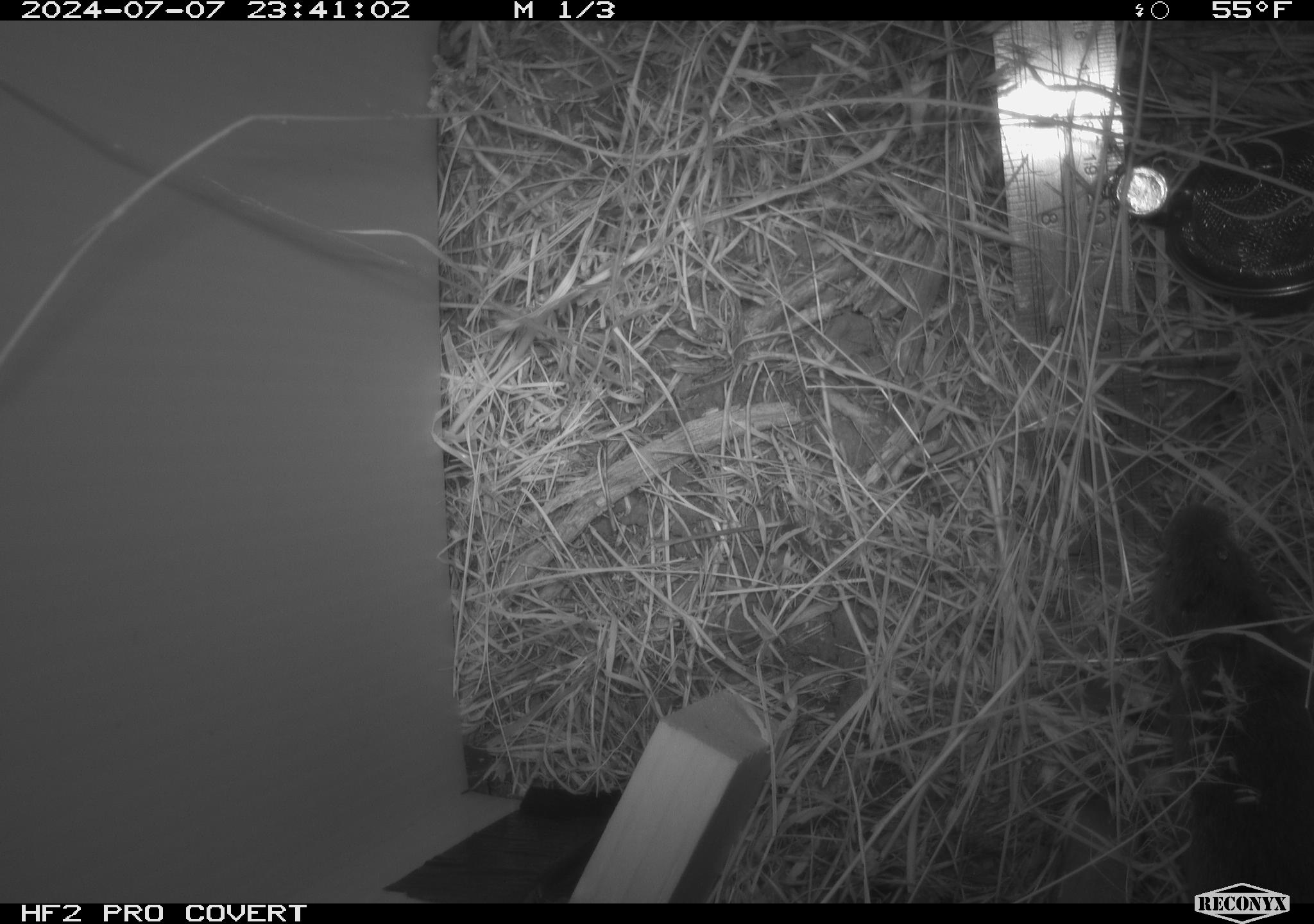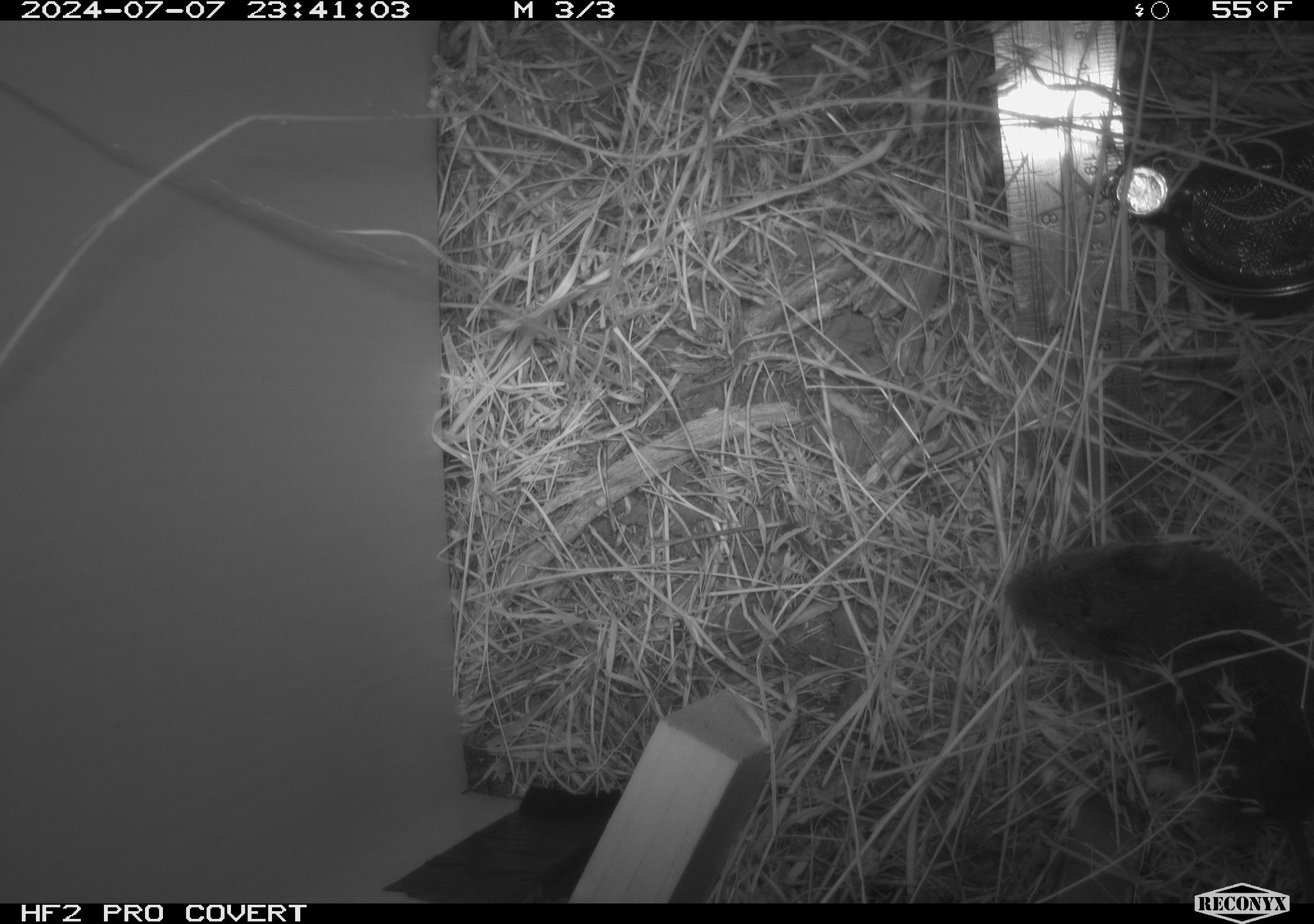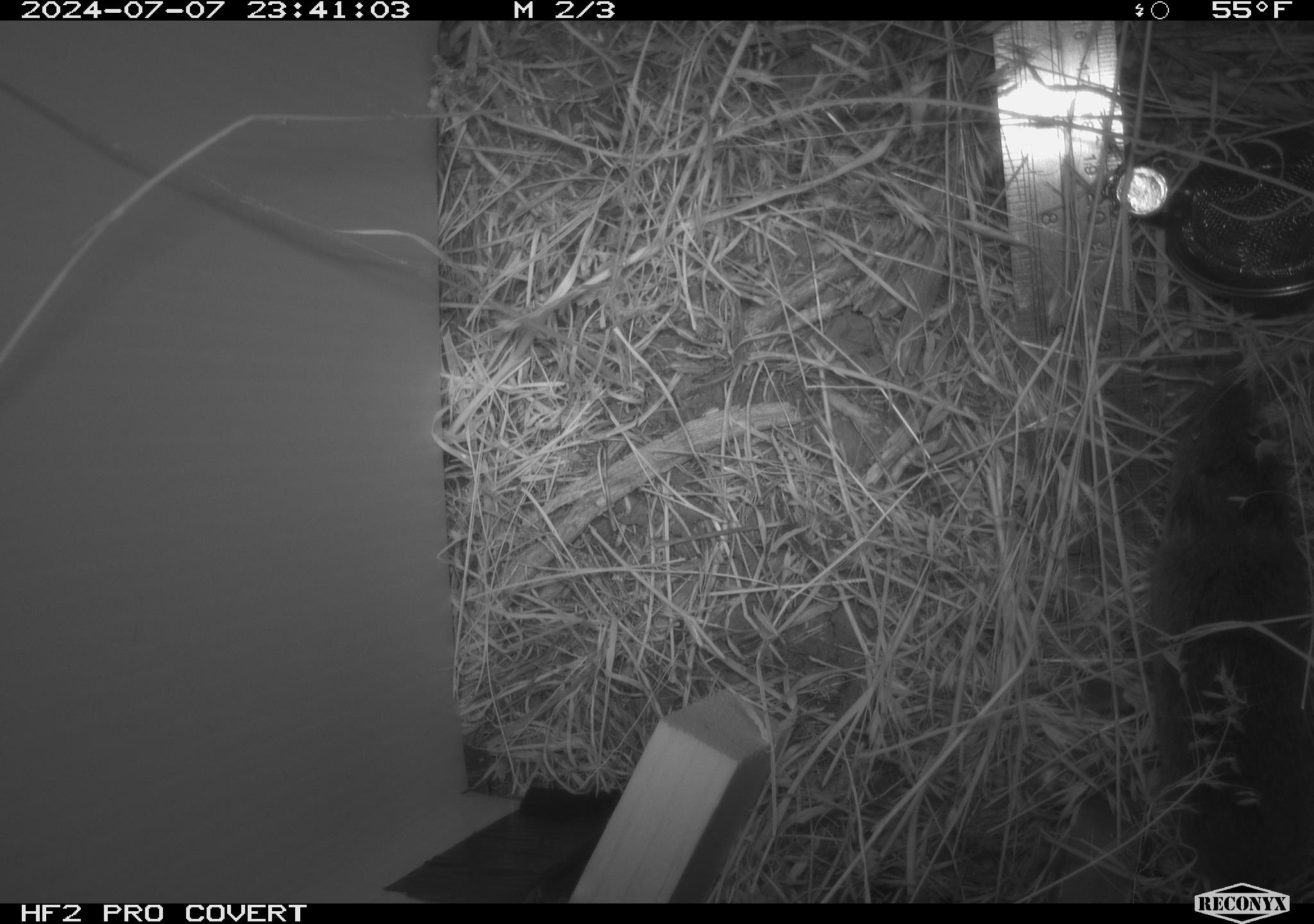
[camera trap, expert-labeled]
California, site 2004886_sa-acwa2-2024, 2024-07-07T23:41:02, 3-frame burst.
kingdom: Animalia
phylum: Chordata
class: Mammalia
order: Rodentia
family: Cricetidae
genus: Microtus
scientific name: Microtus californicus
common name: california vole